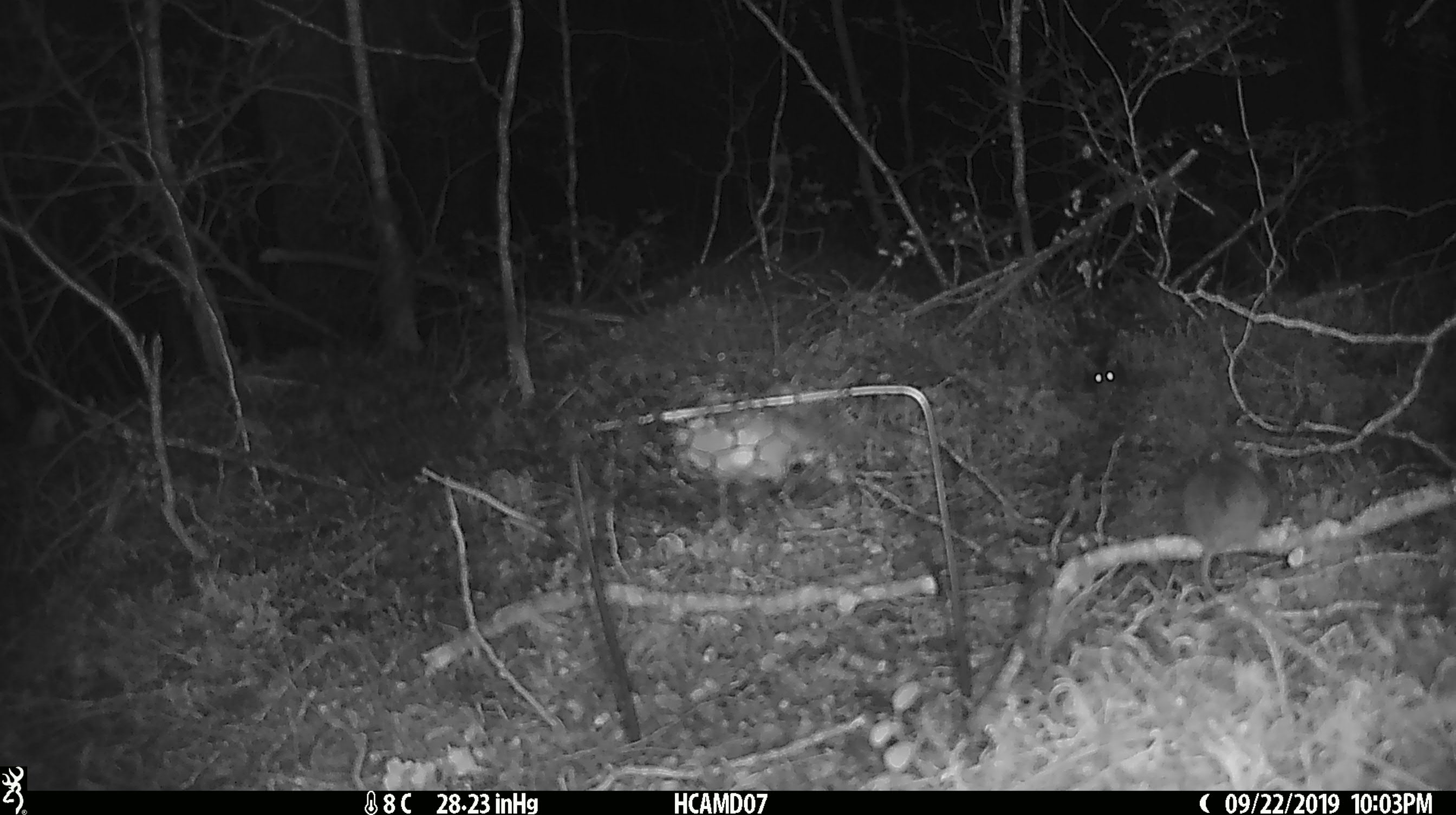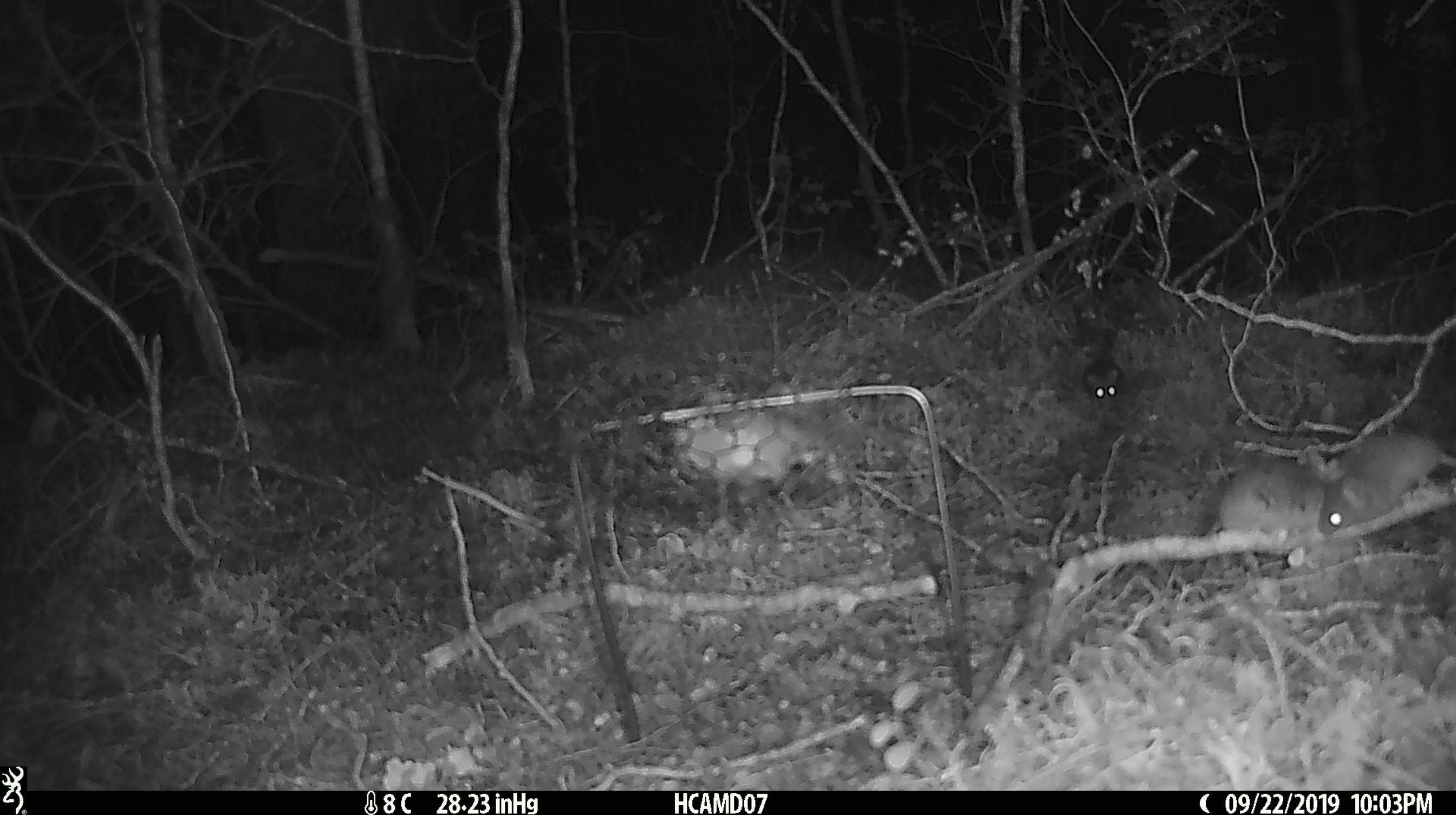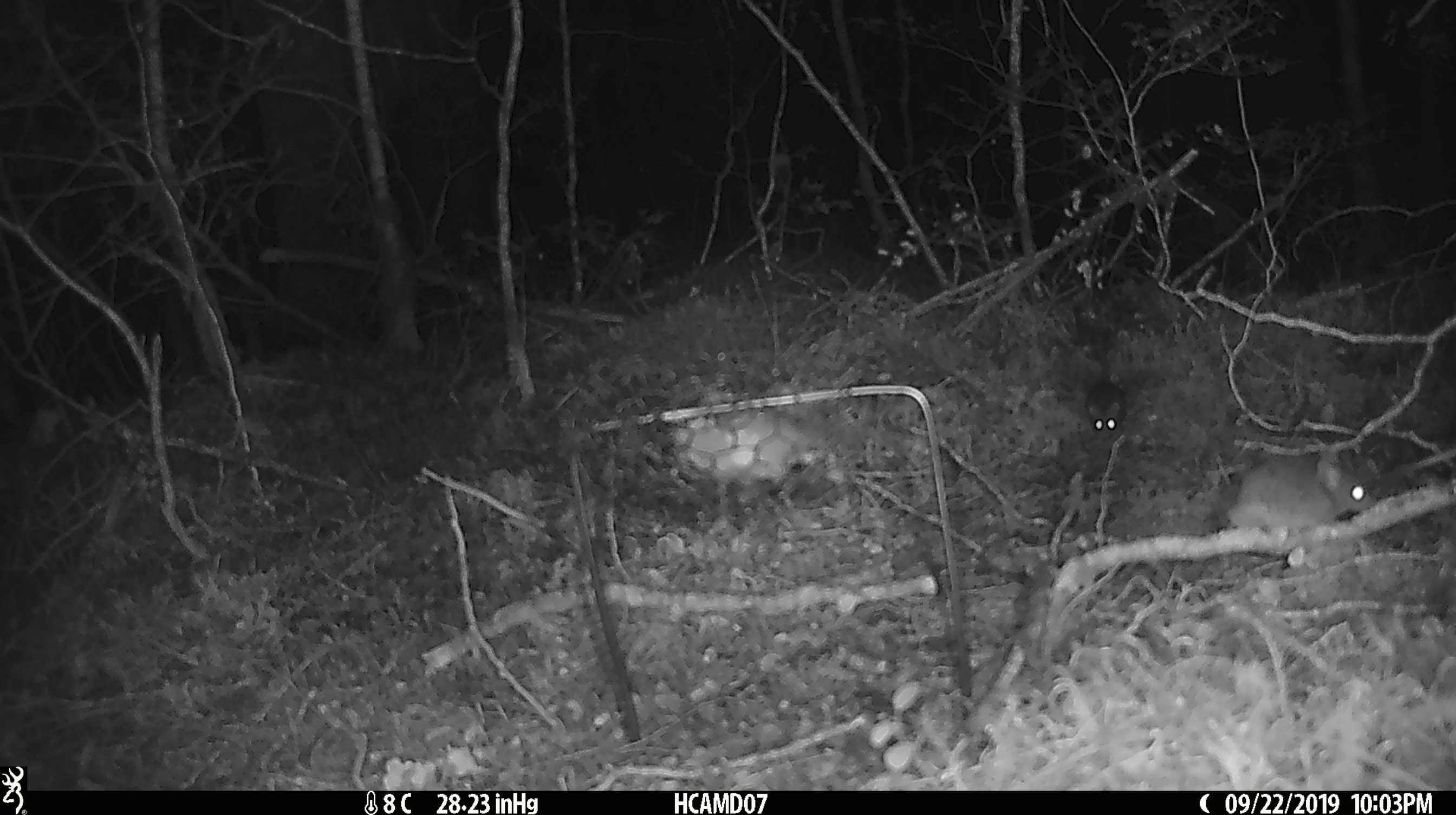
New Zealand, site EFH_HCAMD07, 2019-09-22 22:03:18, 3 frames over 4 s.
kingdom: Animalia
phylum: Chordata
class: Mammalia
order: Rodentia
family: Muridae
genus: Mus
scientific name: Mus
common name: mouse